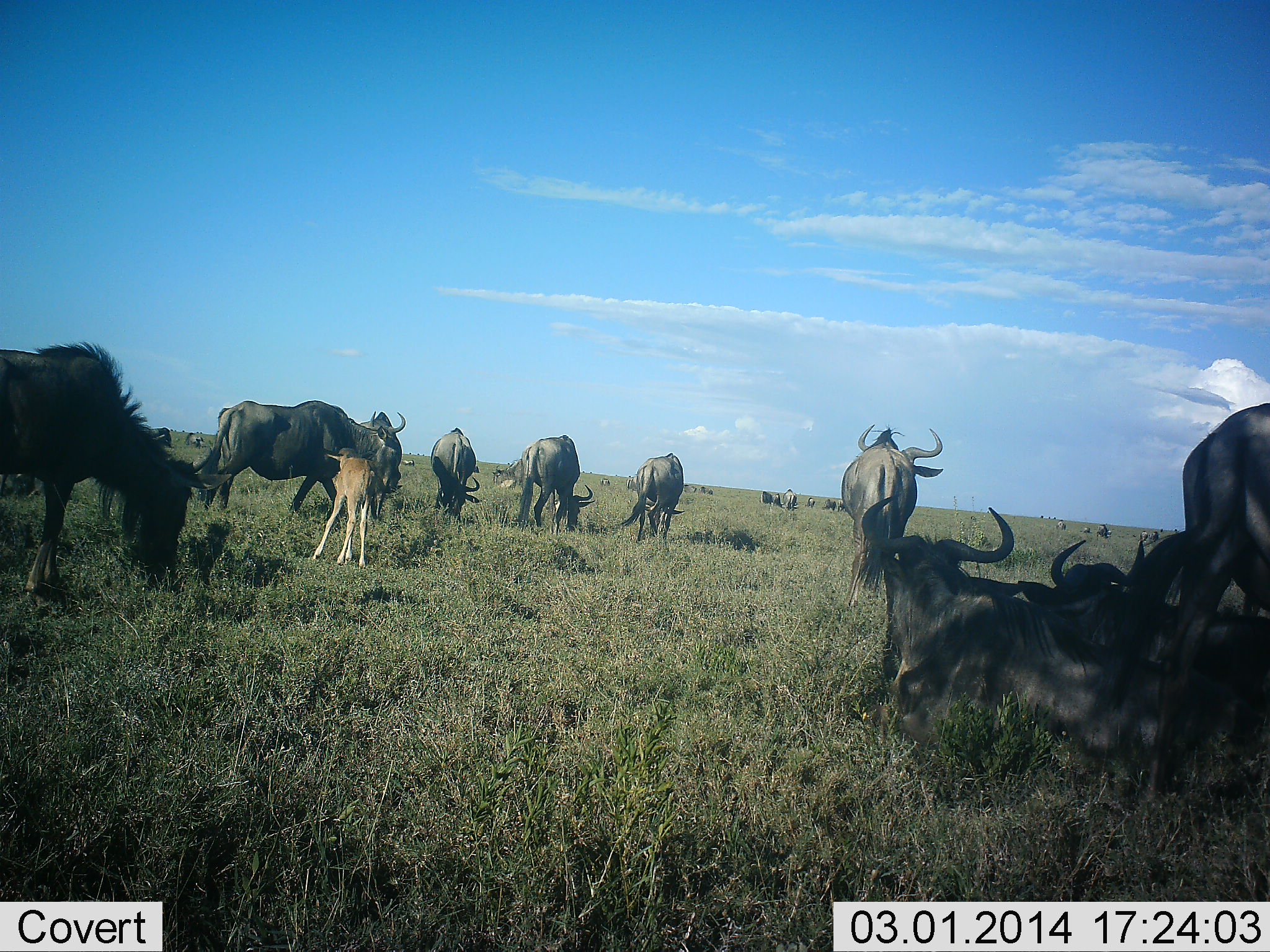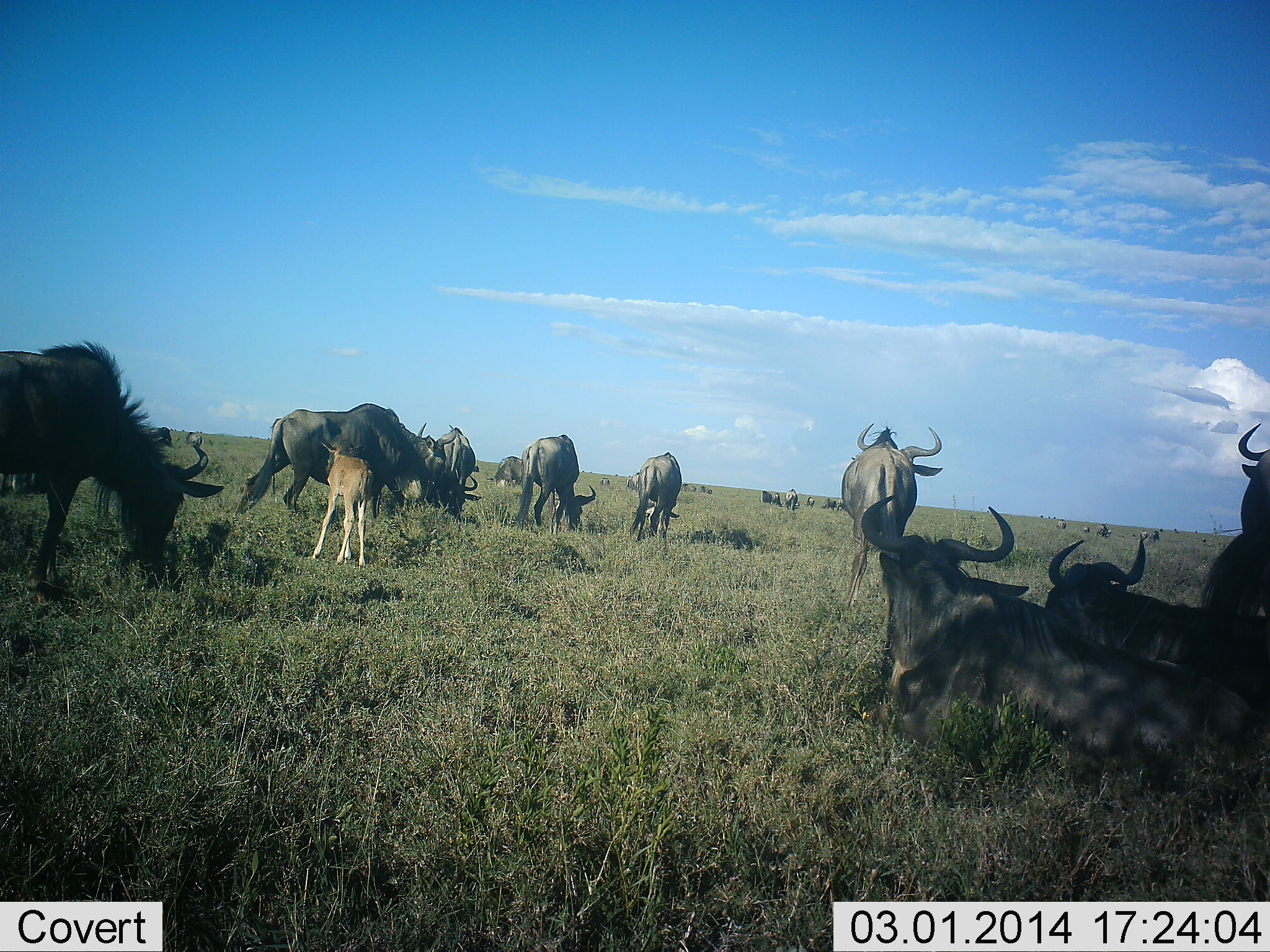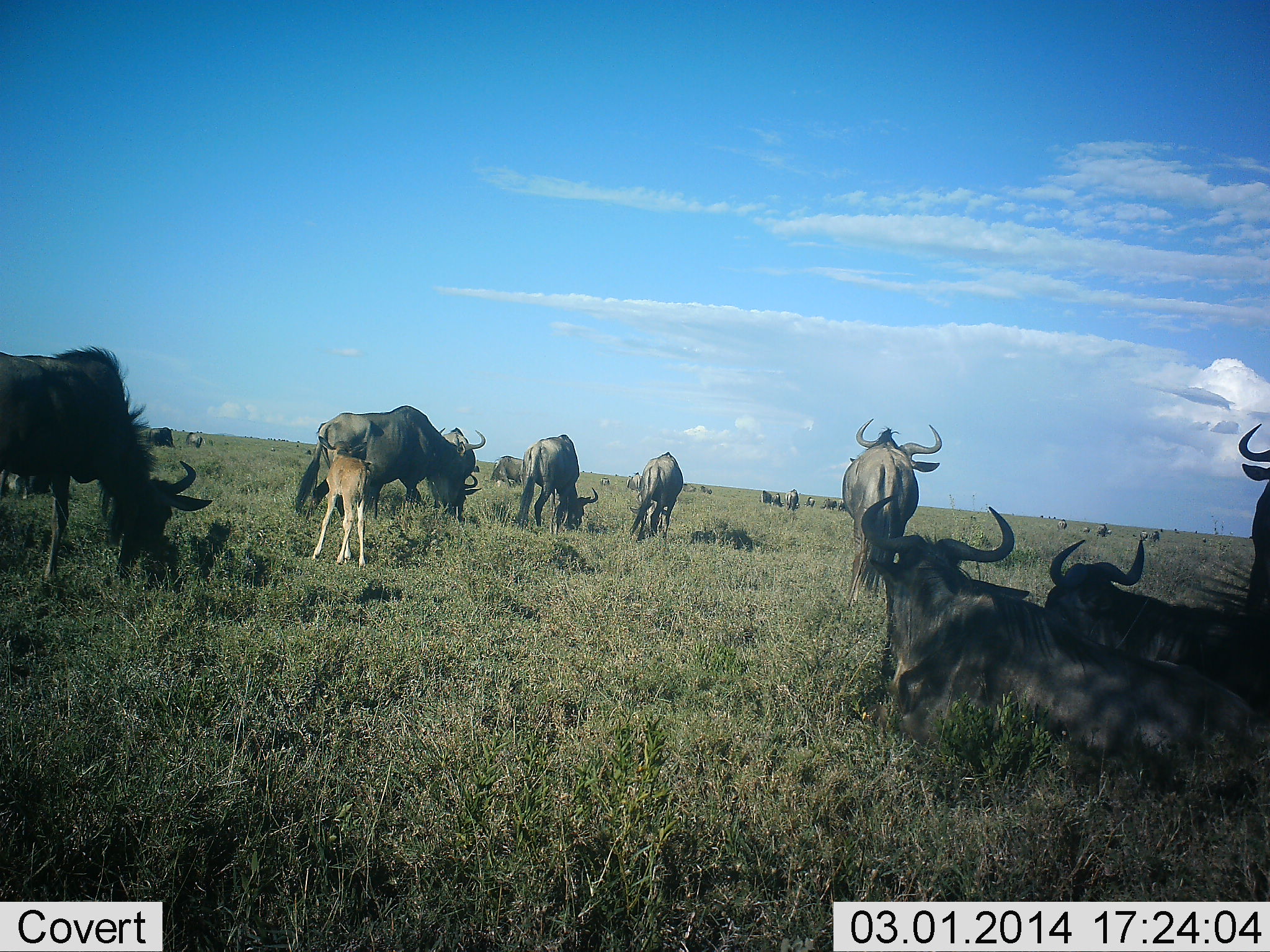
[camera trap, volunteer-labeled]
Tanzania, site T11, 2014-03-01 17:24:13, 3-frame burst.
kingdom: Animalia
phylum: Chordata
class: Mammalia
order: Artiodactyla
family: Bovidae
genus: Connochaetes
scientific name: Connochaetes taurinus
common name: blue wildebeest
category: wildebeest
Wildebeest (blue wildebeest) (Connochaetes taurinus), count 11-50. Behavior (volunteer vote fractions): standing 64%, resting 100%, moving 36%, interacting 9%. Young present (vote fraction): 82%. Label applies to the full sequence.